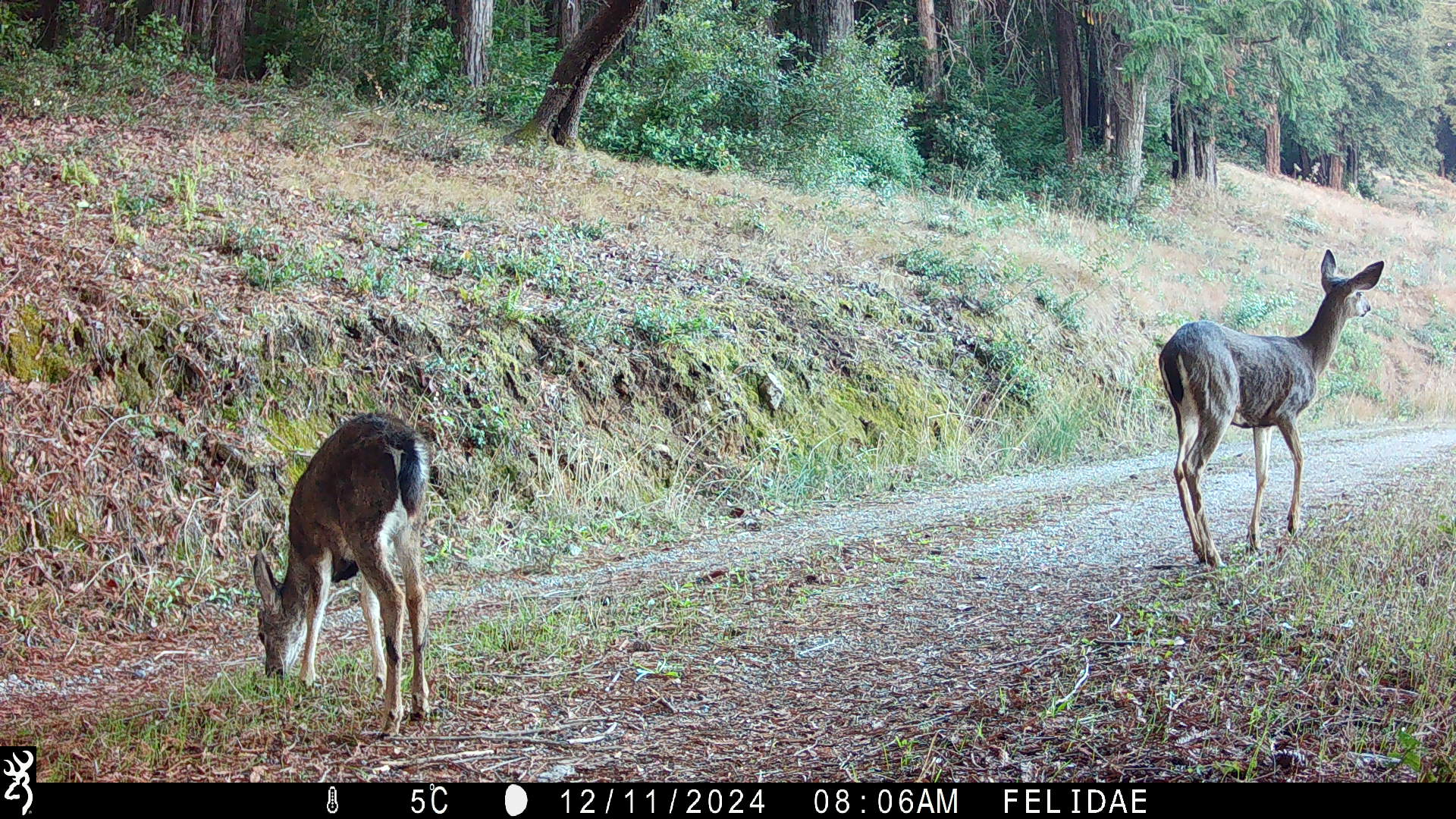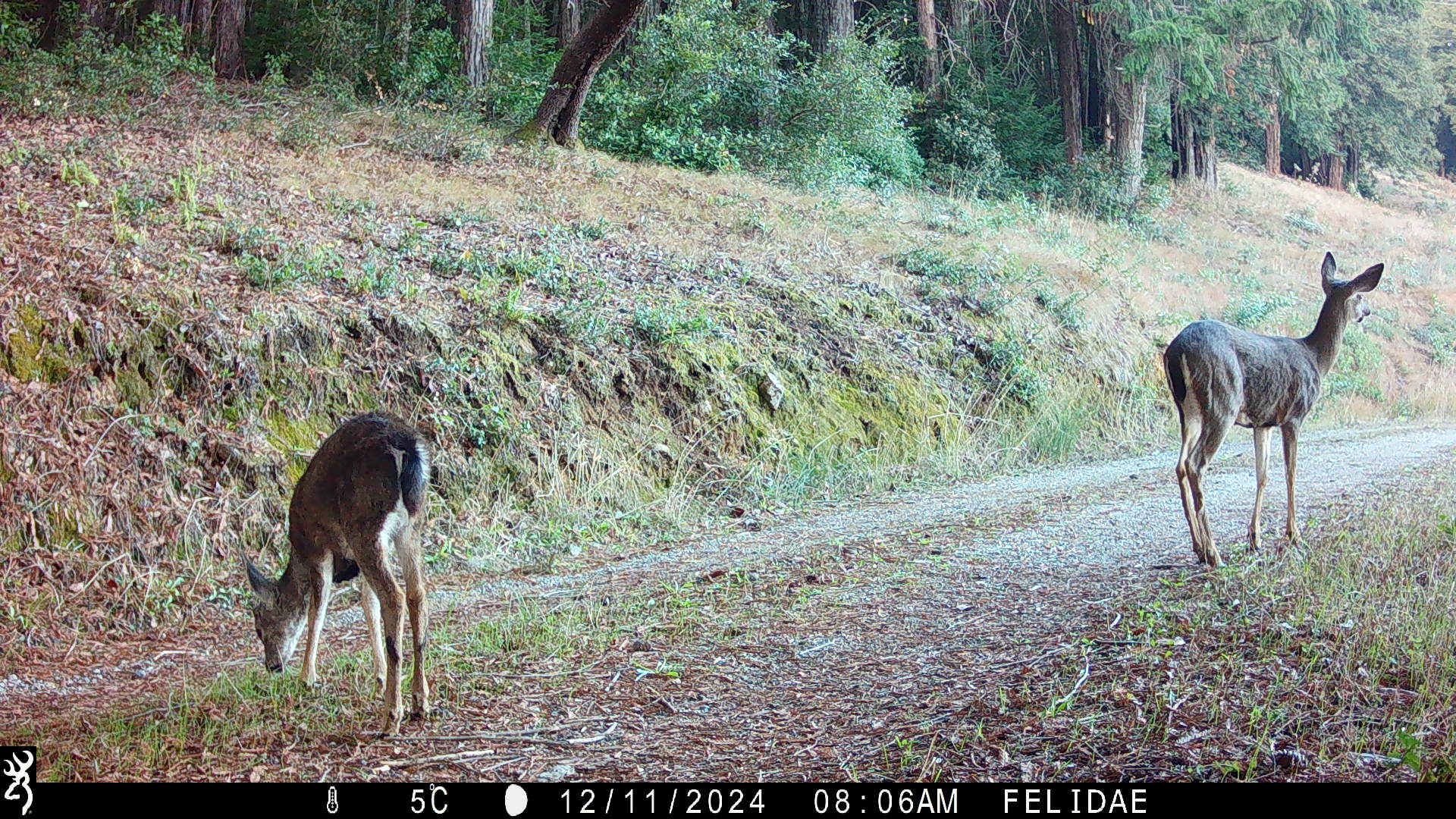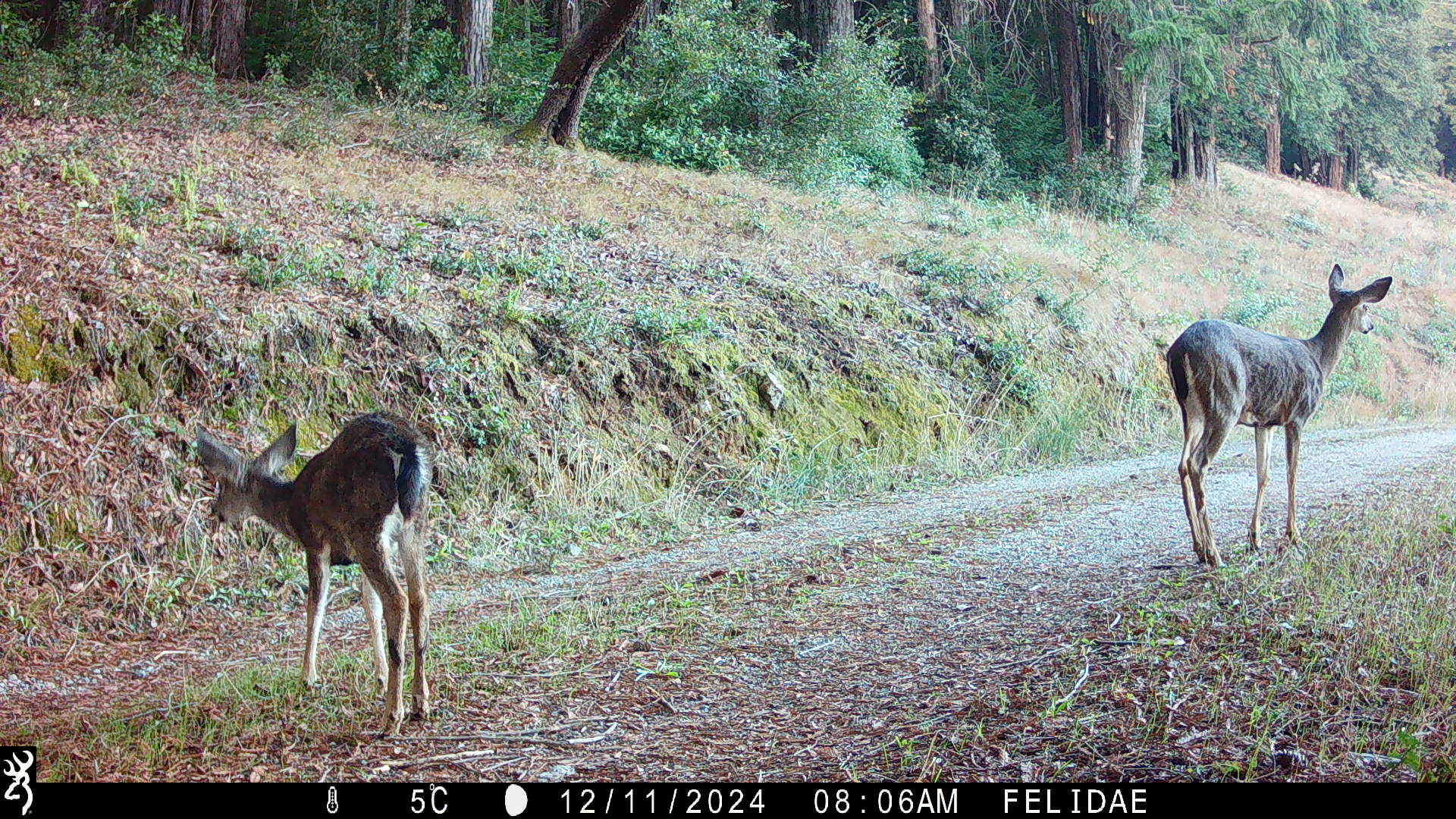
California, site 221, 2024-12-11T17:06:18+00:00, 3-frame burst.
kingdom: Animalia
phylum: Chordata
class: Mammalia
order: Artiodactyla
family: Cervidae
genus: Odocoileus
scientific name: Odocoileus hemionus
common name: mule deer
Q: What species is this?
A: Mule deer (Odocoileus hemionus).